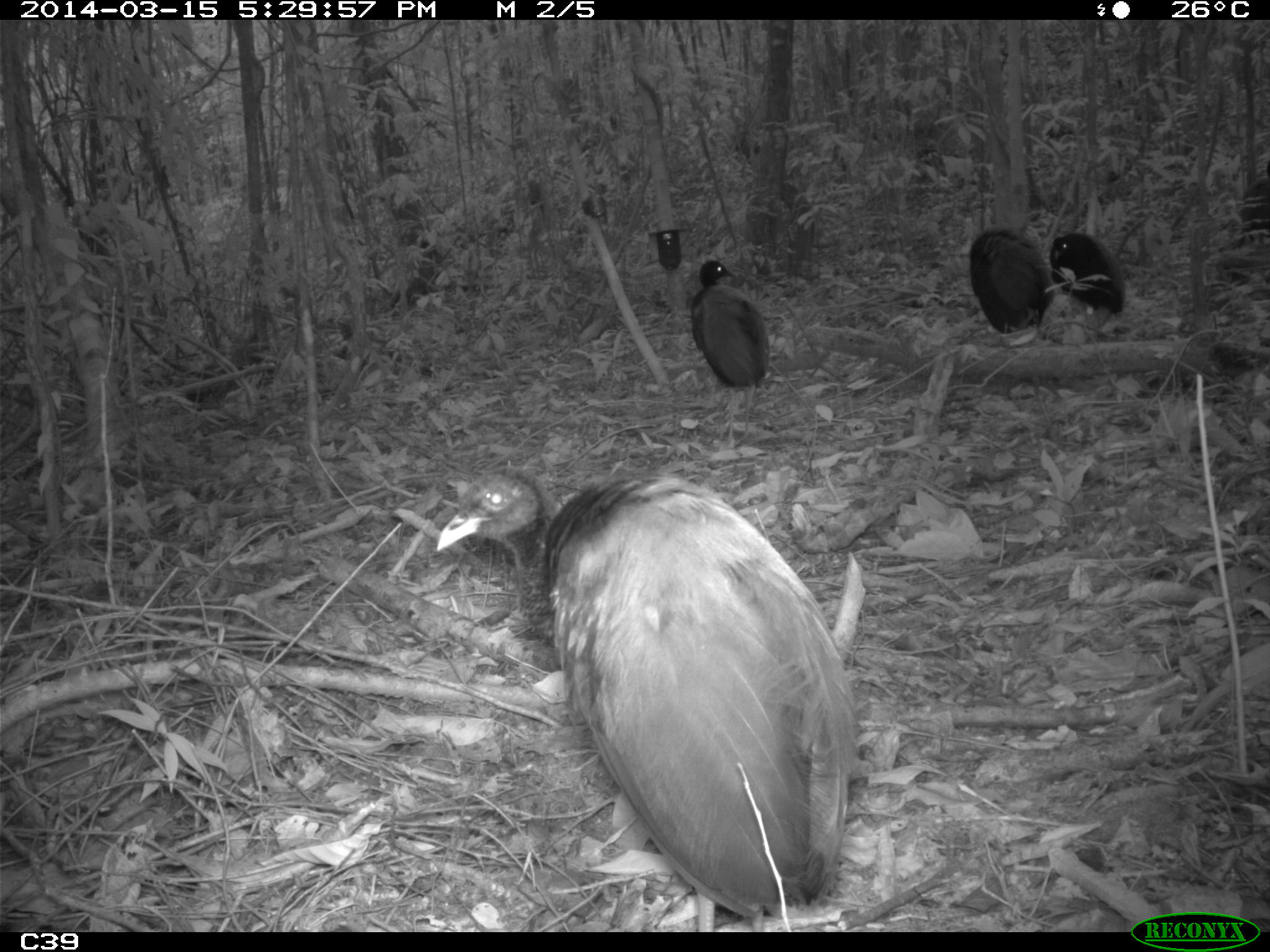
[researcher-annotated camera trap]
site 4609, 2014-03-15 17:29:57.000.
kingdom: Animalia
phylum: Chordata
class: Aves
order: Gruiformes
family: Psophiidae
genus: Psophia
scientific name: Psophia crepitans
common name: gray-winged trumpeter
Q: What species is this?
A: Psophia crepitans (gray-winged trumpeter).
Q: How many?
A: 8.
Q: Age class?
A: Adult.